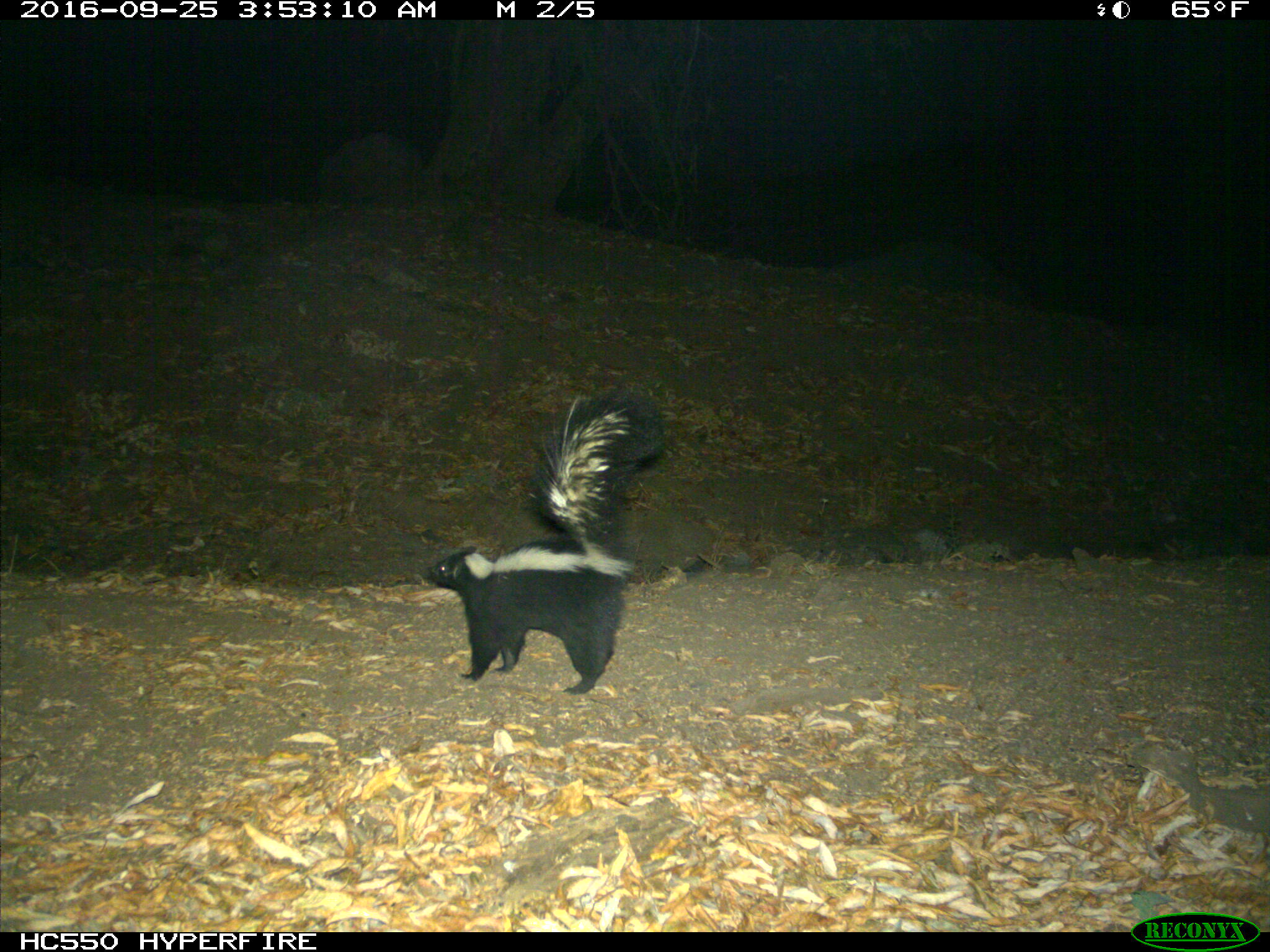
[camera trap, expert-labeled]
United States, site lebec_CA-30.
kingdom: Animalia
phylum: Chordata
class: Mammalia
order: Carnivora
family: Mephitidae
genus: Mephitis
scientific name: Mephitis mephitis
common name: striped skunk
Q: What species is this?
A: Mephitis mephitis (striped skunk).